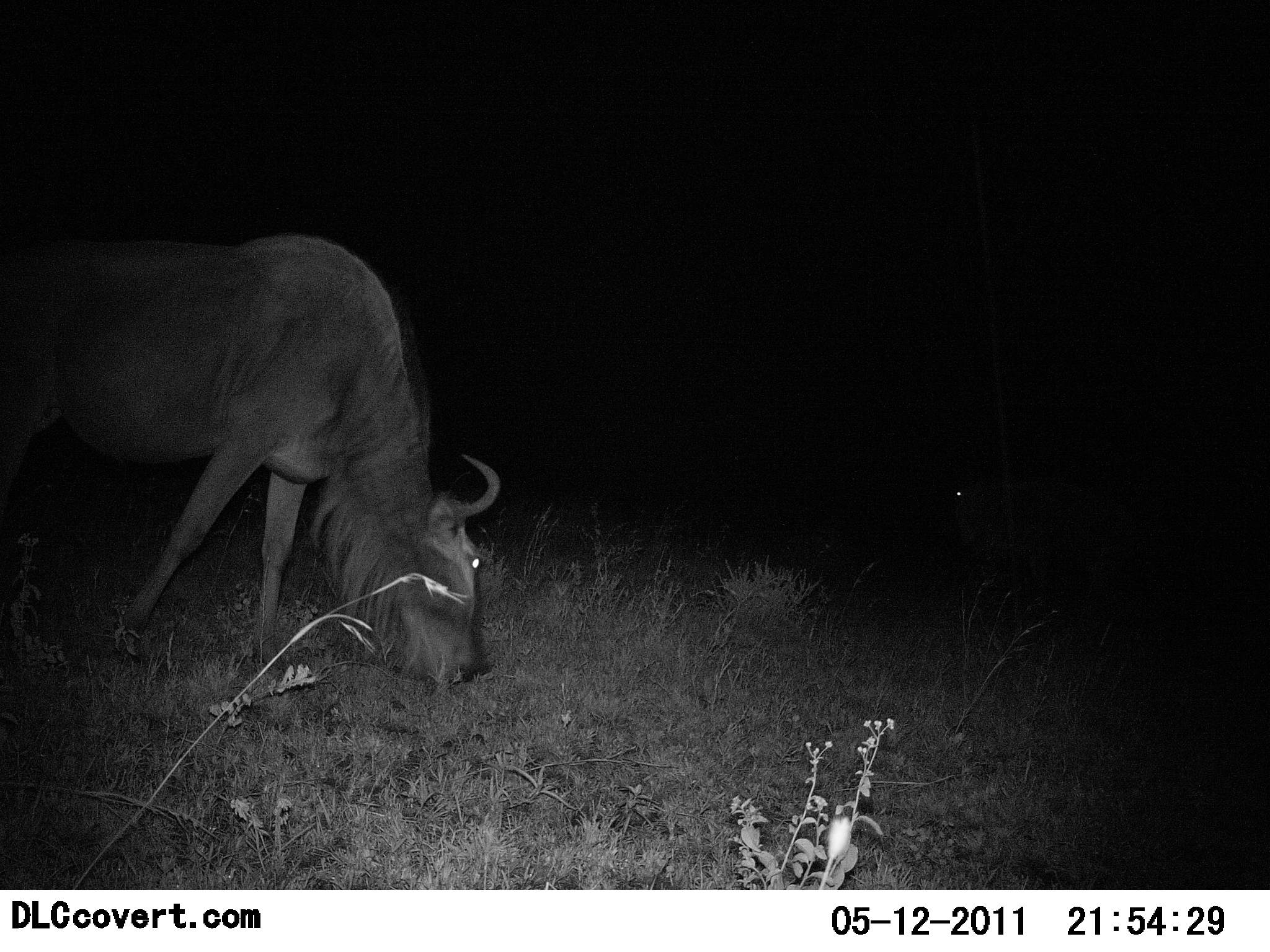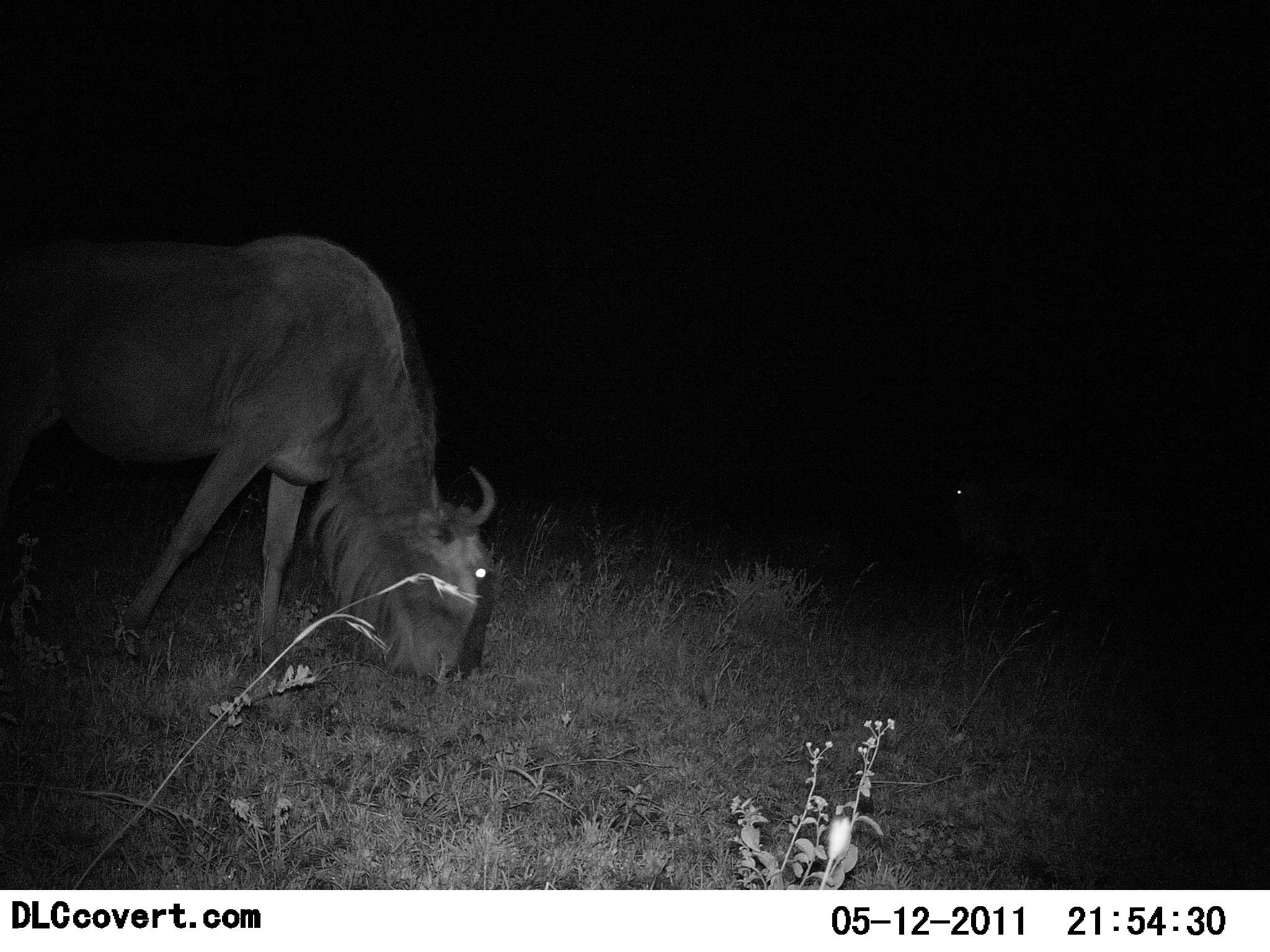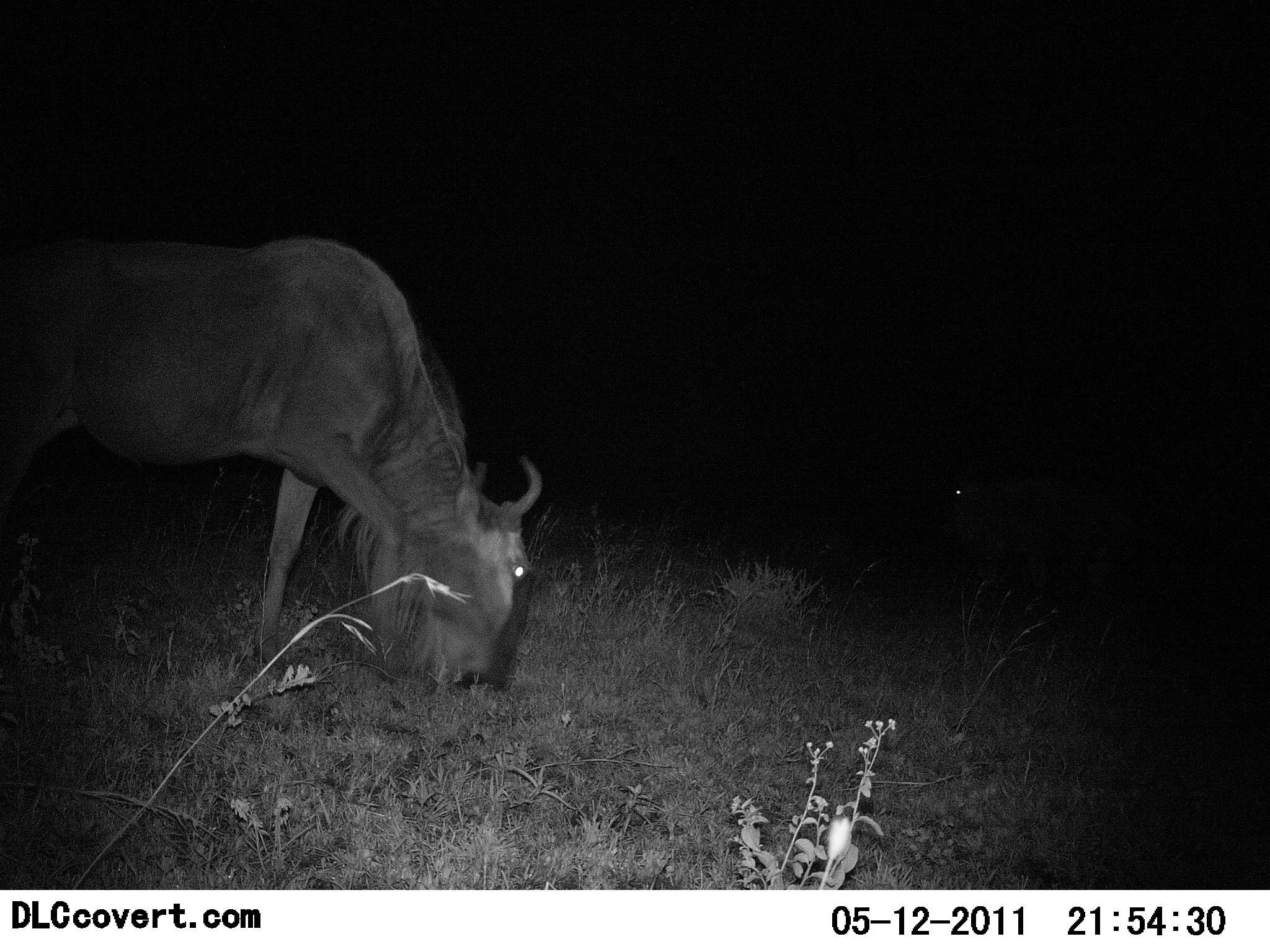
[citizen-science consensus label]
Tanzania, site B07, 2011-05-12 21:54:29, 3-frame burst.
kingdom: Animalia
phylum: Chordata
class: Mammalia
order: Artiodactyla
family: Bovidae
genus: Connochaetes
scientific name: Connochaetes taurinus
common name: blue wildebeest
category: wildebeest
Wildebeest (blue wildebeest) (Connochaetes taurinus), count 1. Behavior (volunteer vote fractions): standing 33%, resting 0%, moving 0%, interacting 0%. Young present (vote fraction): 0%. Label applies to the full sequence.